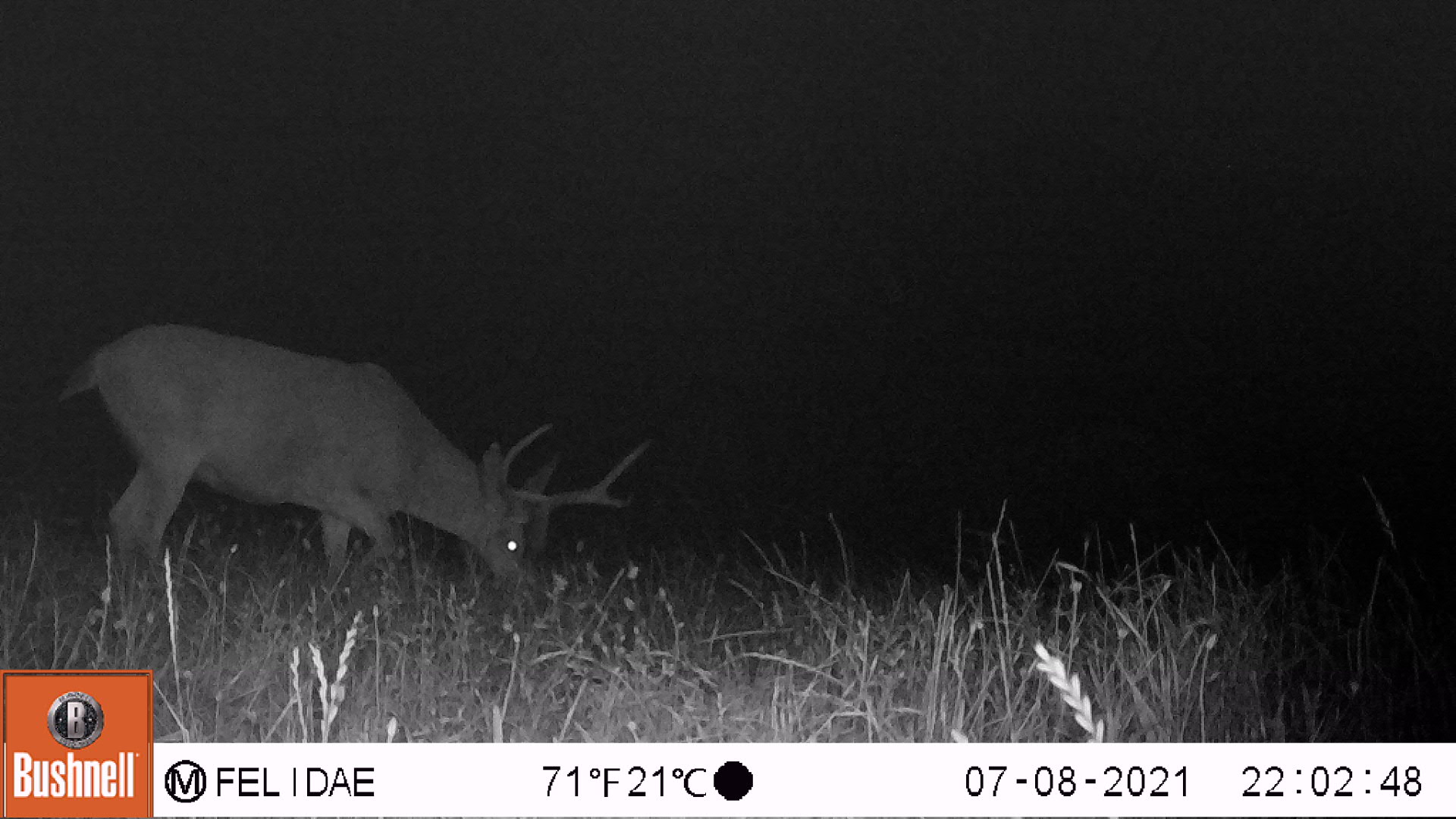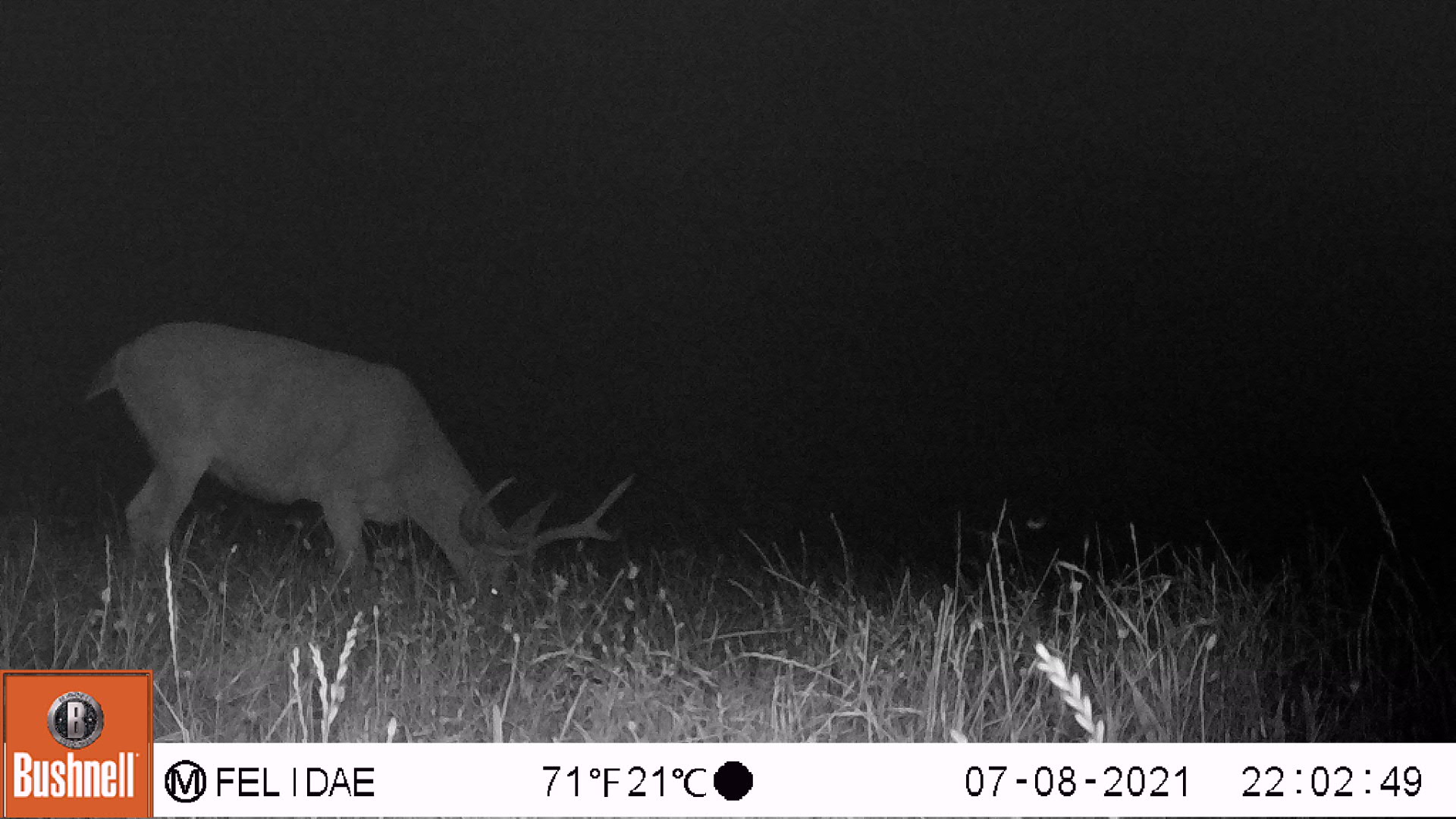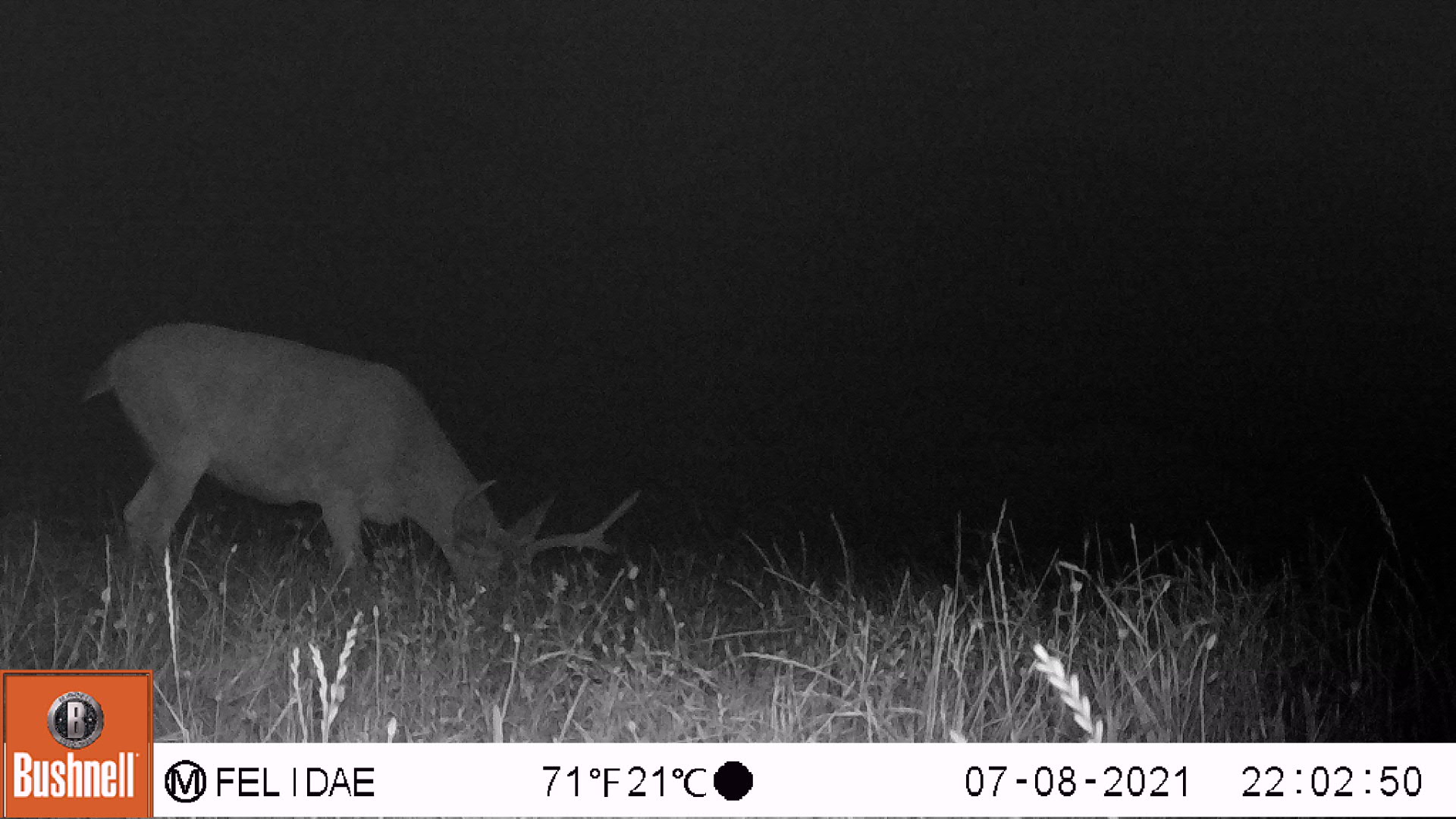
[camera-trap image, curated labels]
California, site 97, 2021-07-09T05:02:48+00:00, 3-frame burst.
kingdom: Animalia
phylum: Chordata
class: Mammalia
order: Artiodactyla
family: Cervidae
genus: Odocoileus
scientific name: Odocoileus hemionus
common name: mule deer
Mule deer (Odocoileus hemionus).